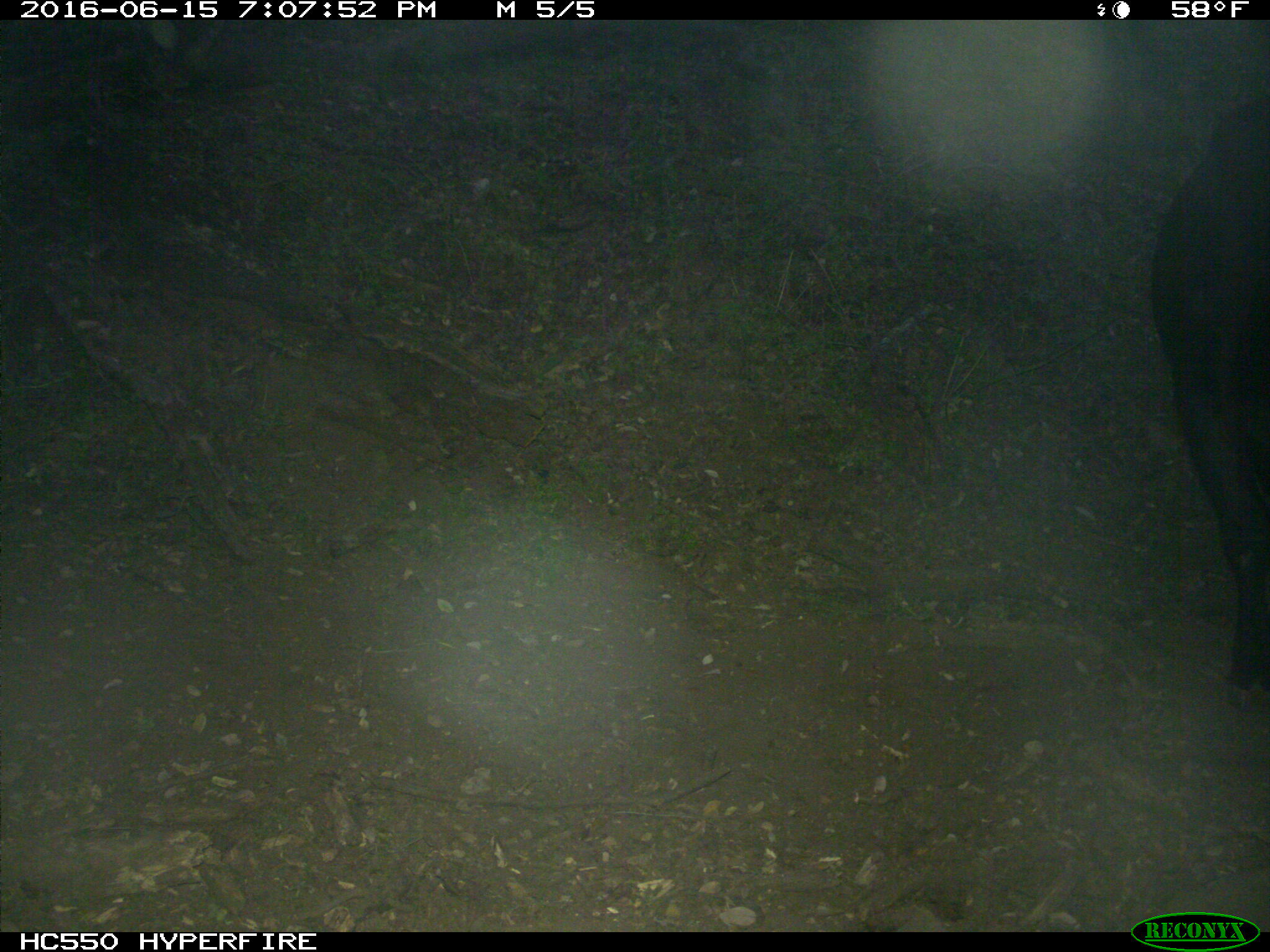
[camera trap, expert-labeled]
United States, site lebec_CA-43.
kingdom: Animalia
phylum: Chordata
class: Mammalia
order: Artiodactyla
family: Bovidae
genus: Bos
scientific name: Bos taurus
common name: domestic cow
Bos taurus (domestic cow).